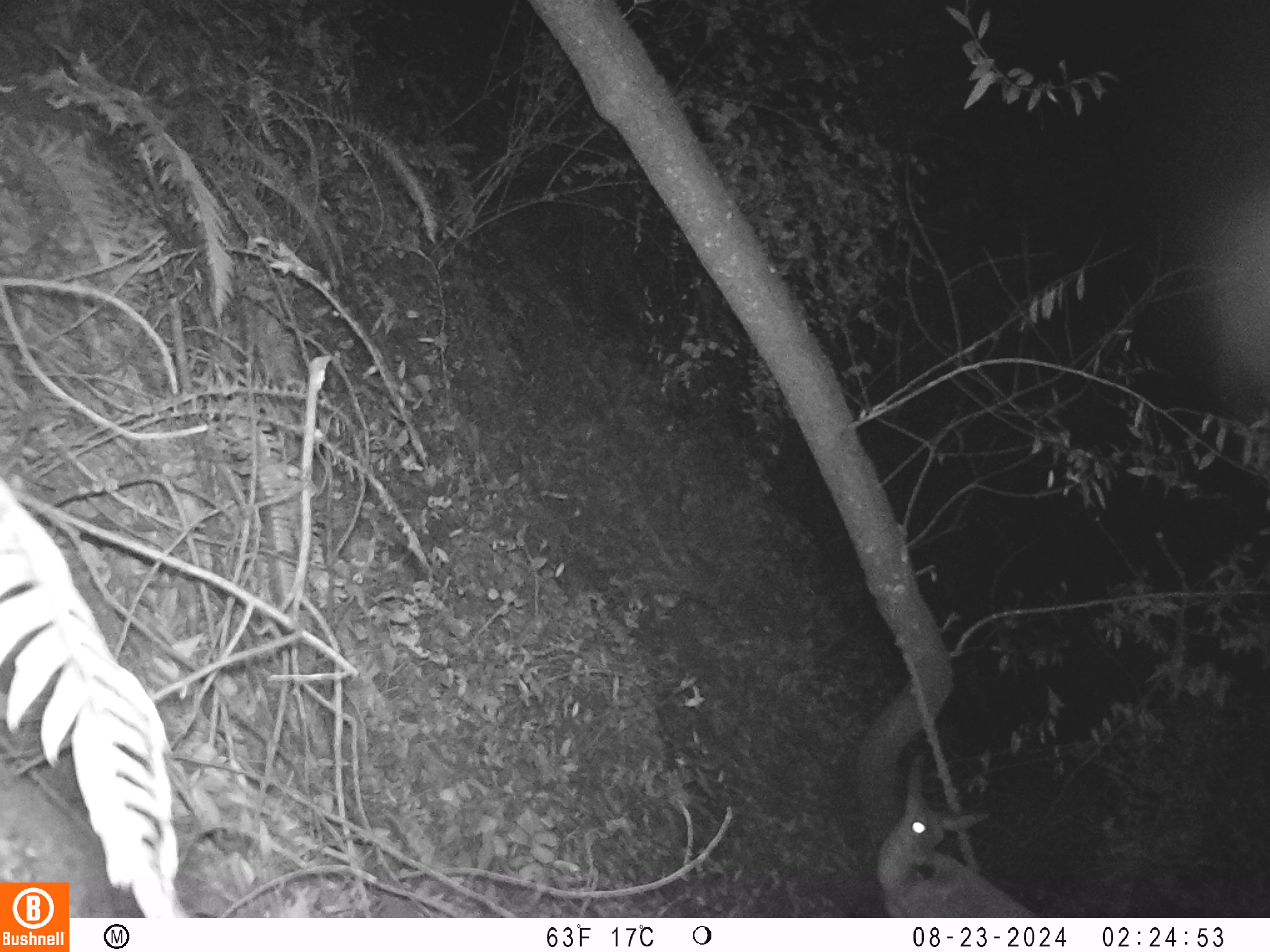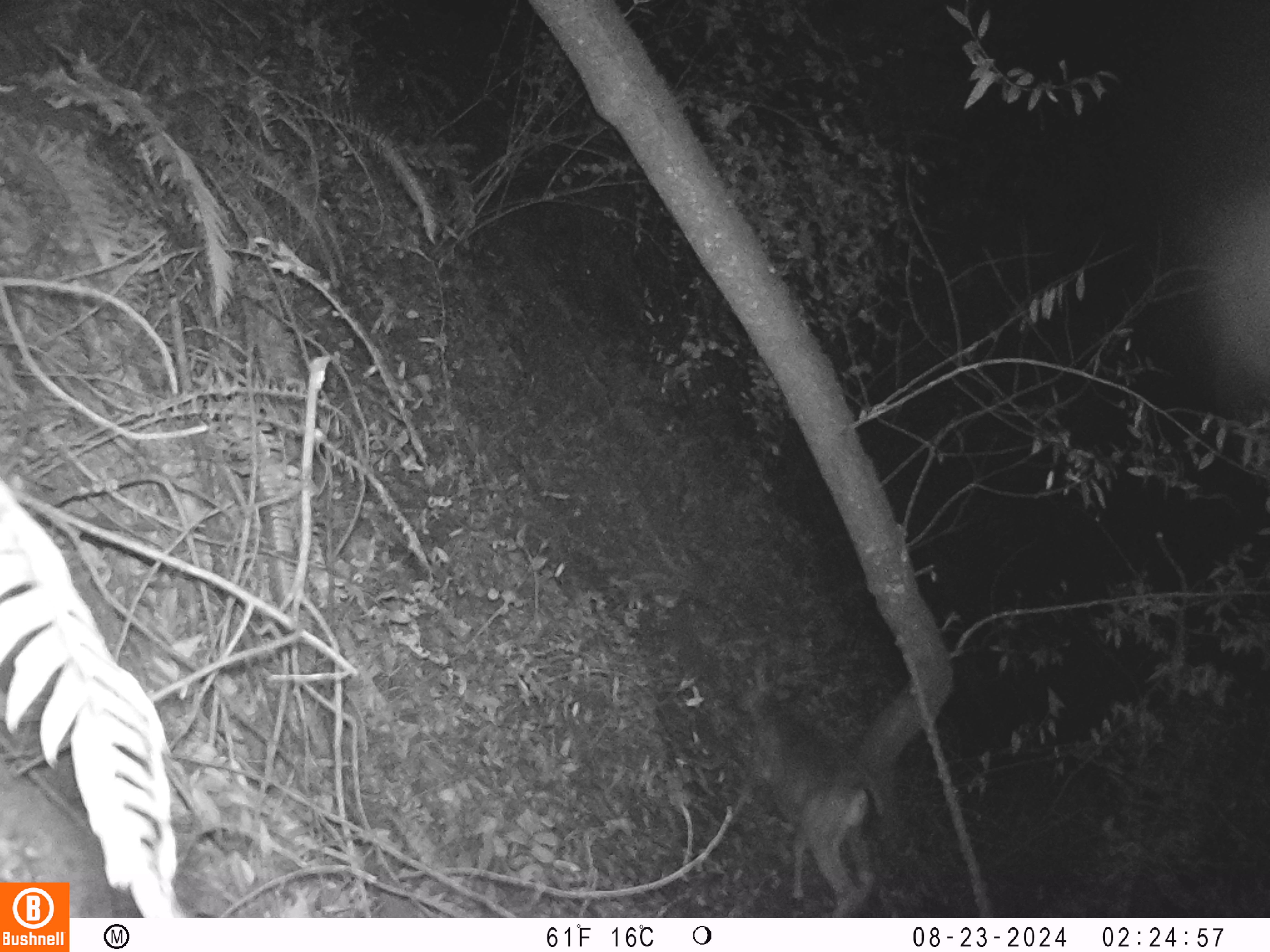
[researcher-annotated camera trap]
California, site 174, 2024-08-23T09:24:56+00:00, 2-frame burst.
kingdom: Animalia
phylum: Chordata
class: Mammalia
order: Artiodactyla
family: Cervidae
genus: Odocoileus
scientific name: Odocoileus hemionus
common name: mule deer